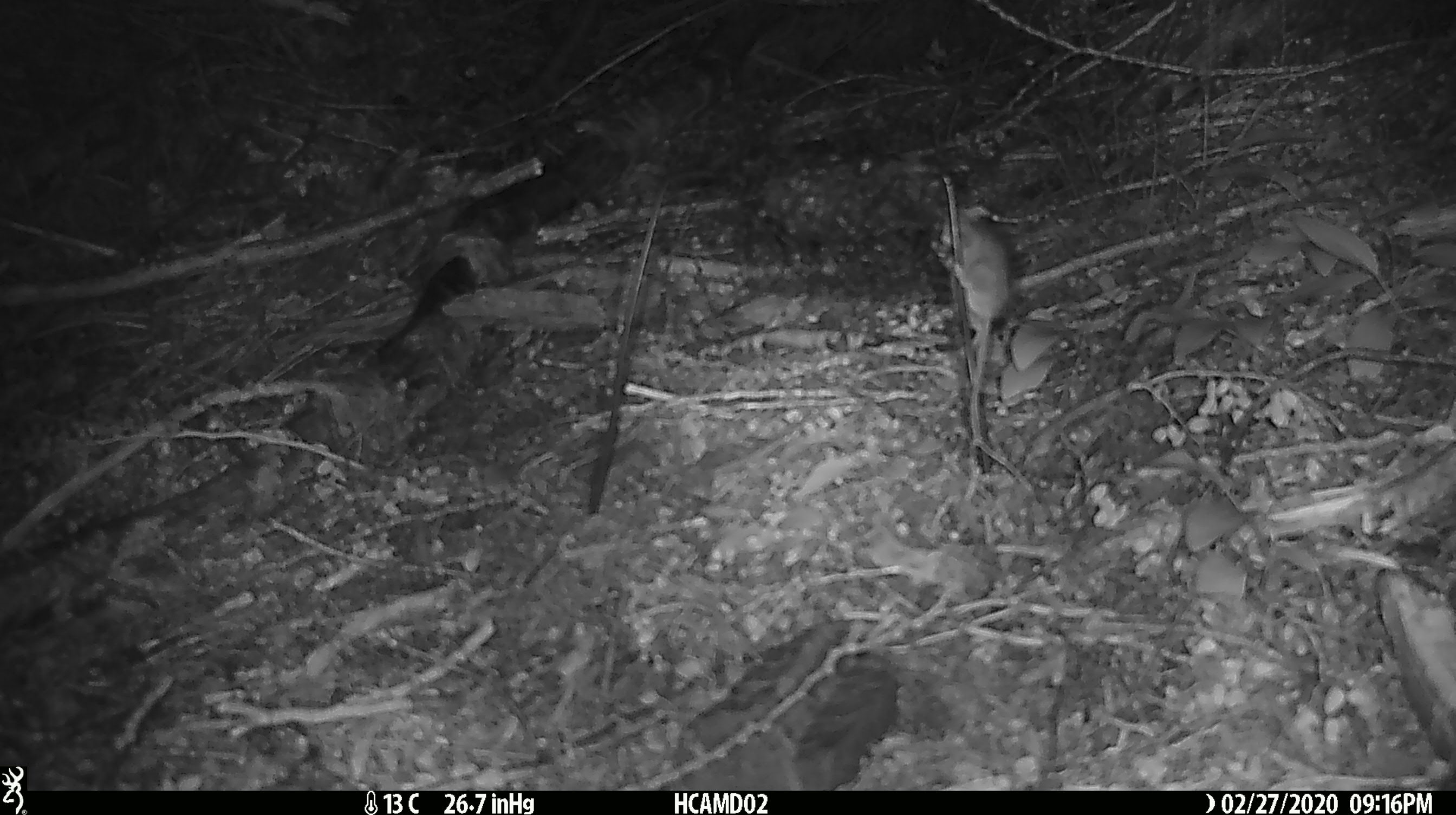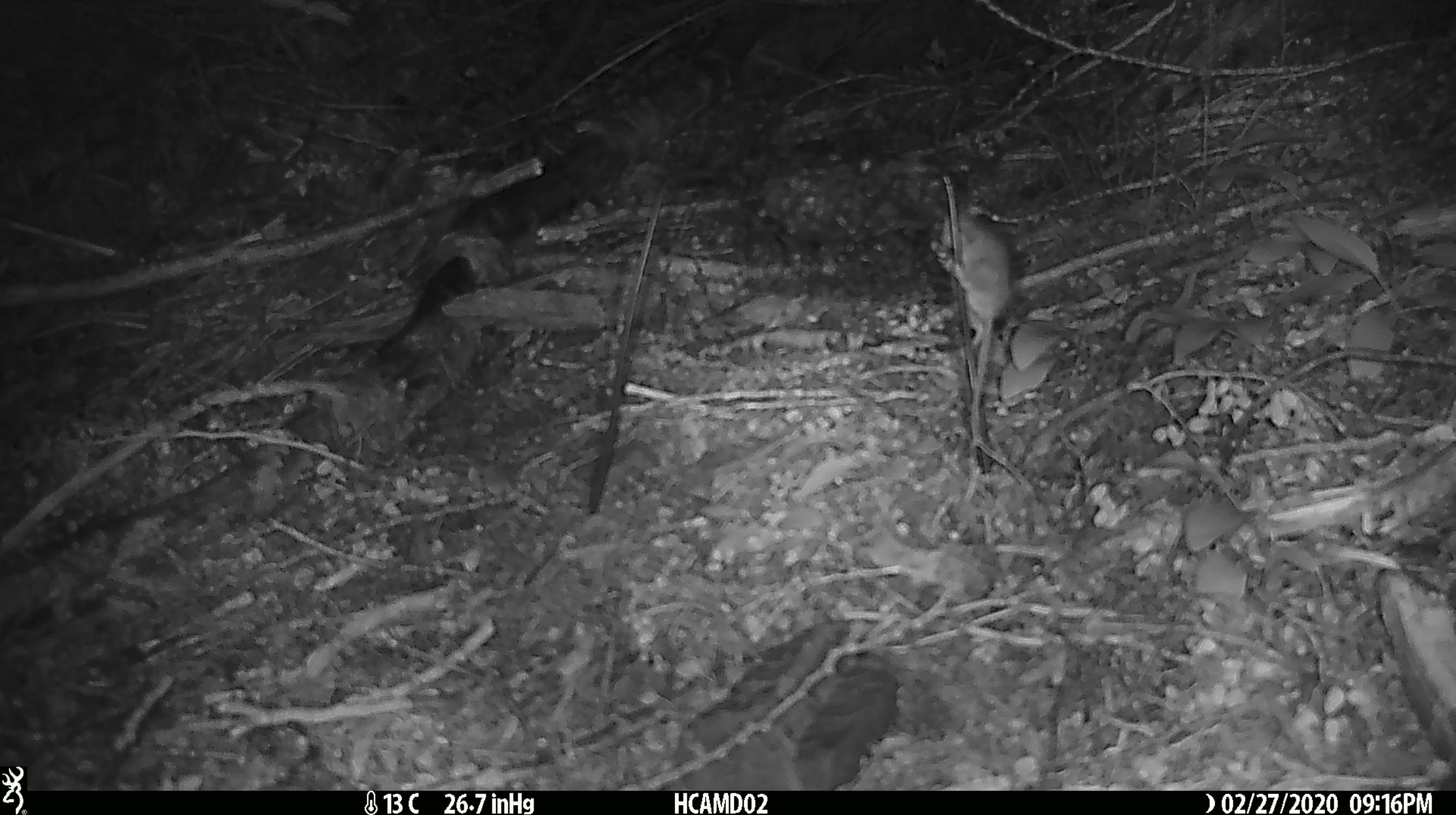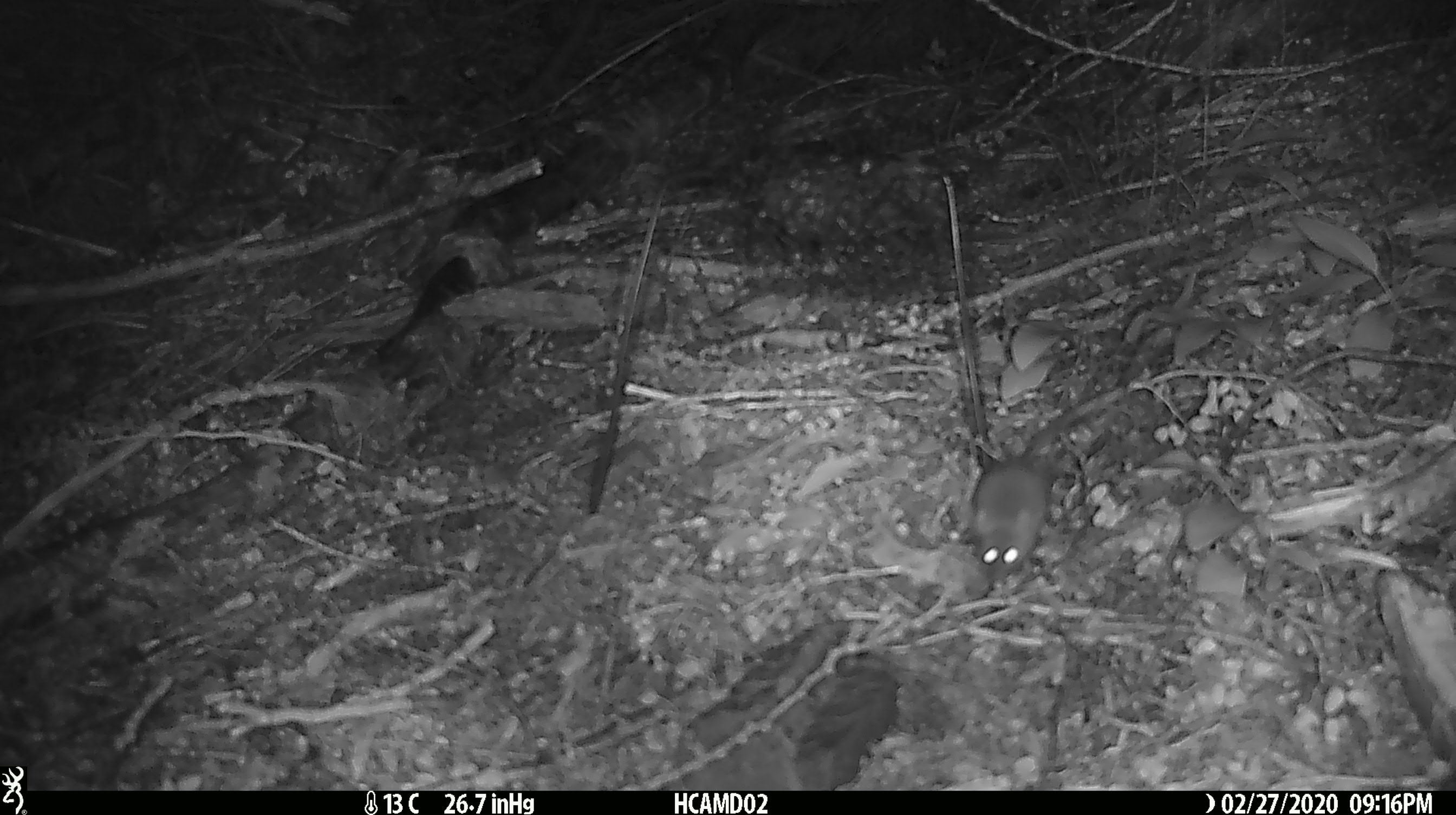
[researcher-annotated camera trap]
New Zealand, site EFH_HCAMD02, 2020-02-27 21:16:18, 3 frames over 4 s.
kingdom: Animalia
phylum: Chordata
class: Mammalia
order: Rodentia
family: Muridae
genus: Mus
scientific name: Mus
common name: mouse